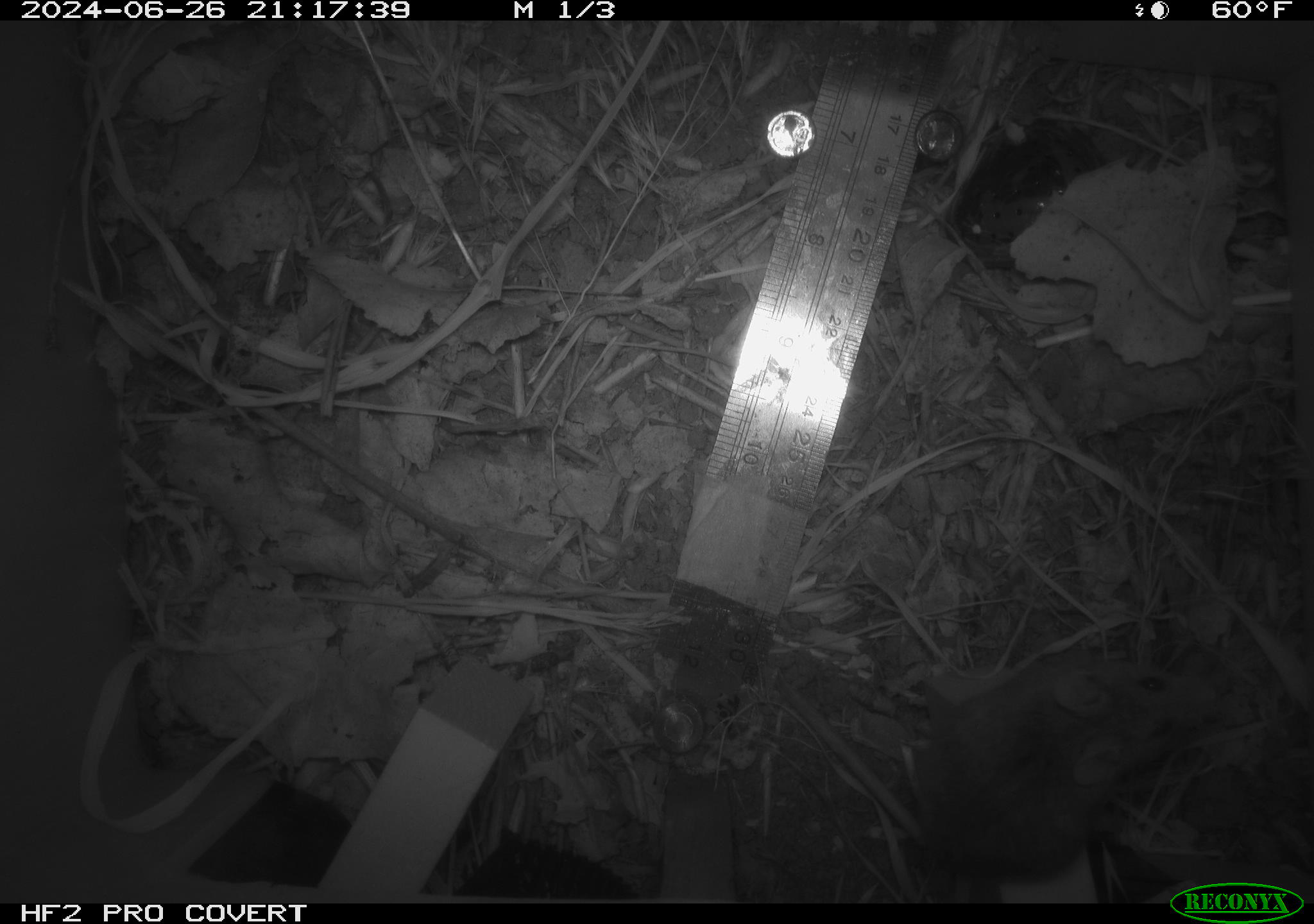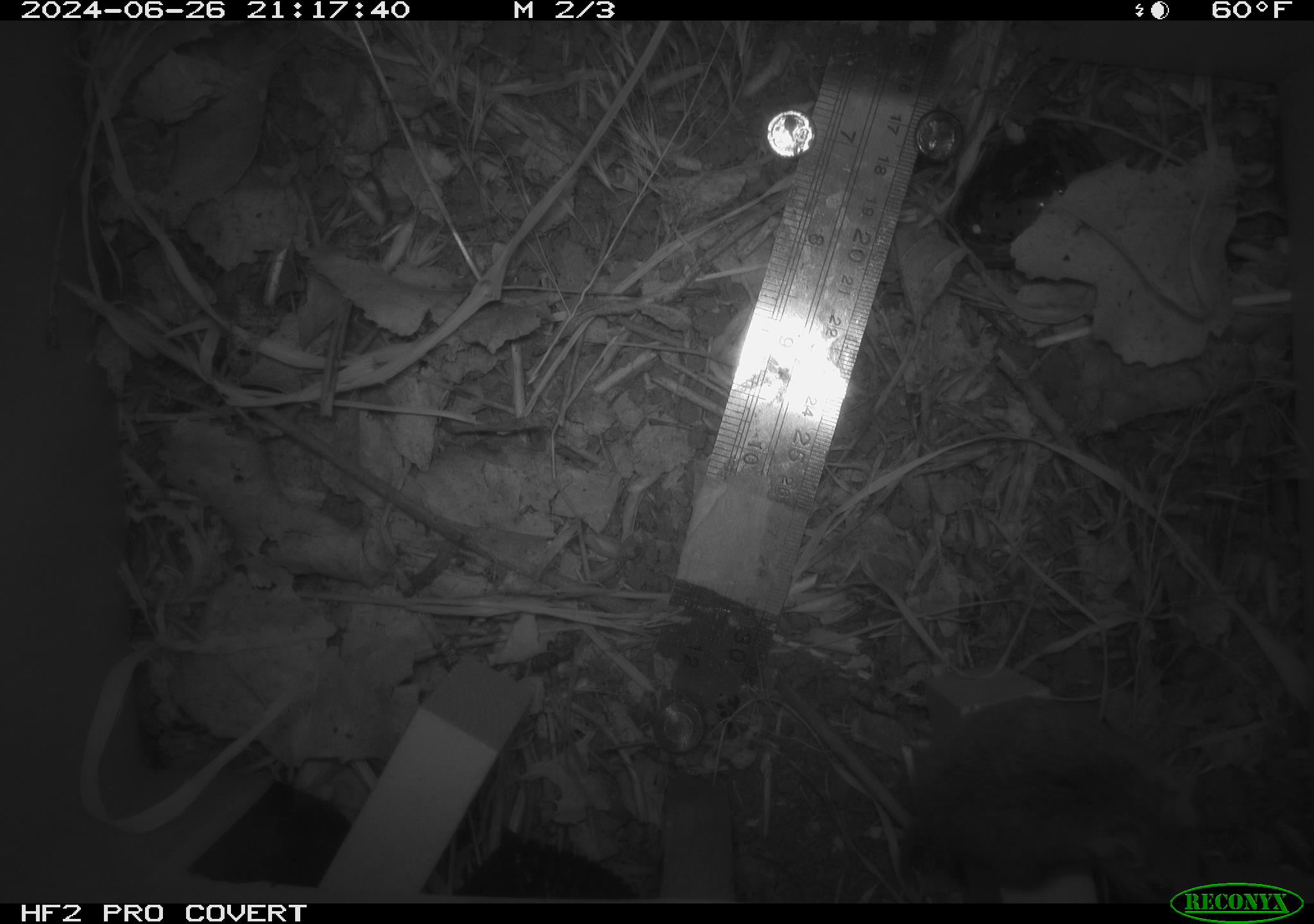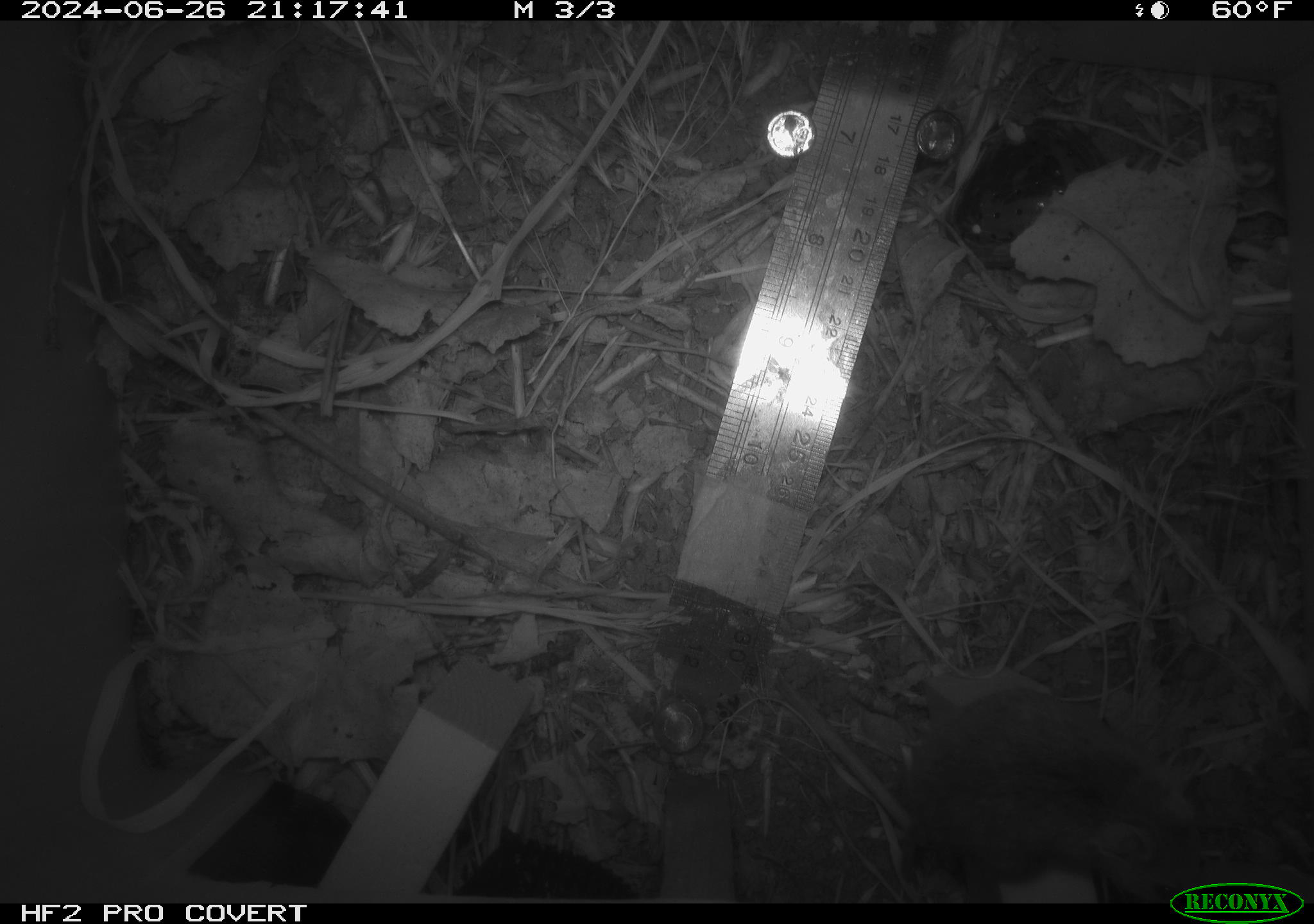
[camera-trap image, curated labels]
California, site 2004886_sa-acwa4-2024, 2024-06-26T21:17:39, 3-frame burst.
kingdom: Animalia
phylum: Chordata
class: Mammalia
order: Rodentia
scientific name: Rodentia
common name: mouse species